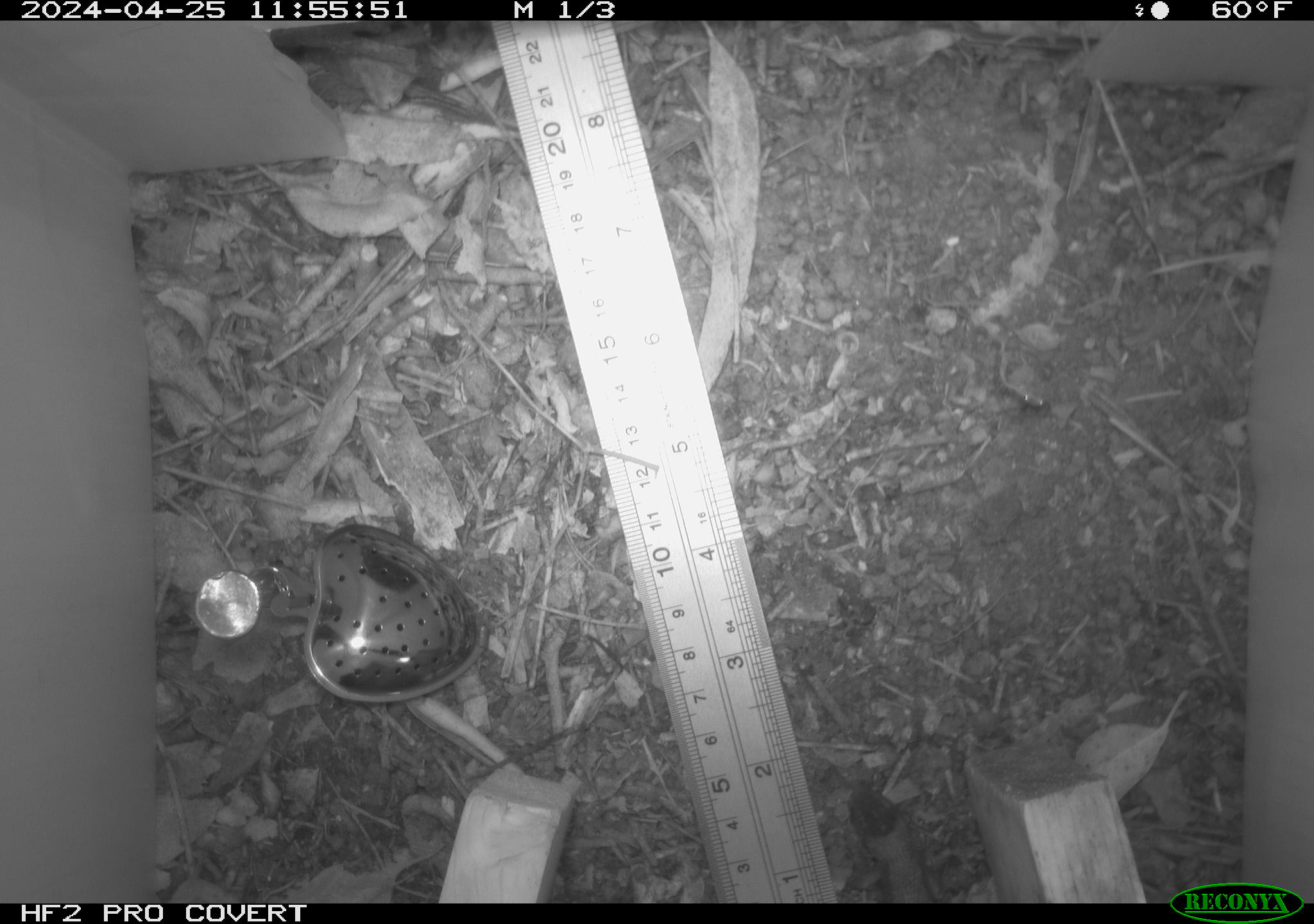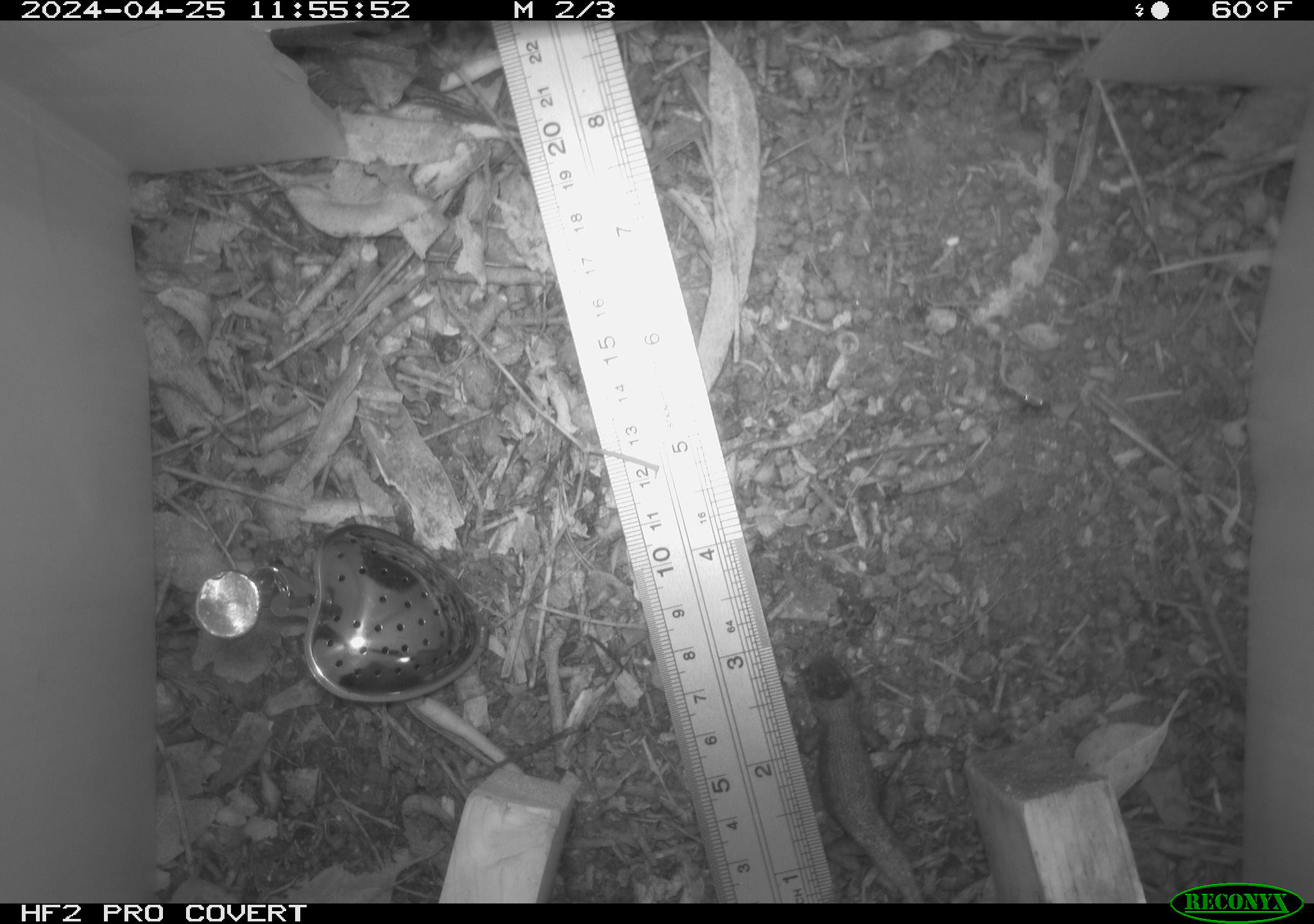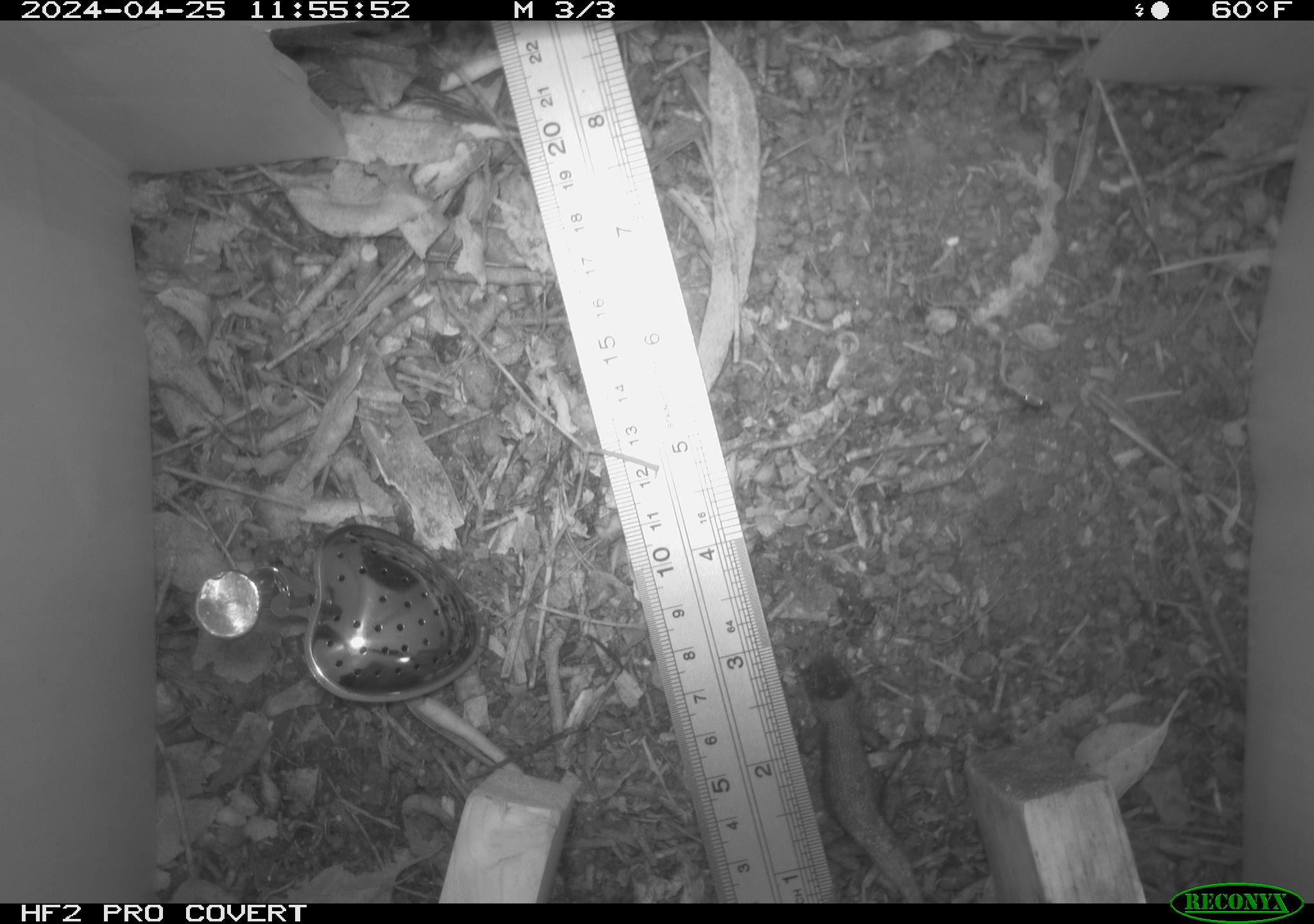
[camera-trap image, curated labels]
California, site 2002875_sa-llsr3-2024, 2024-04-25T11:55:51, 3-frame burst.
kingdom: Animalia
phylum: Chordata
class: Reptilia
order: Squamata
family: Phrynosomatidae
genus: Sceloporus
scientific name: Sceloporus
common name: spiny lizards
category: sceloporus species